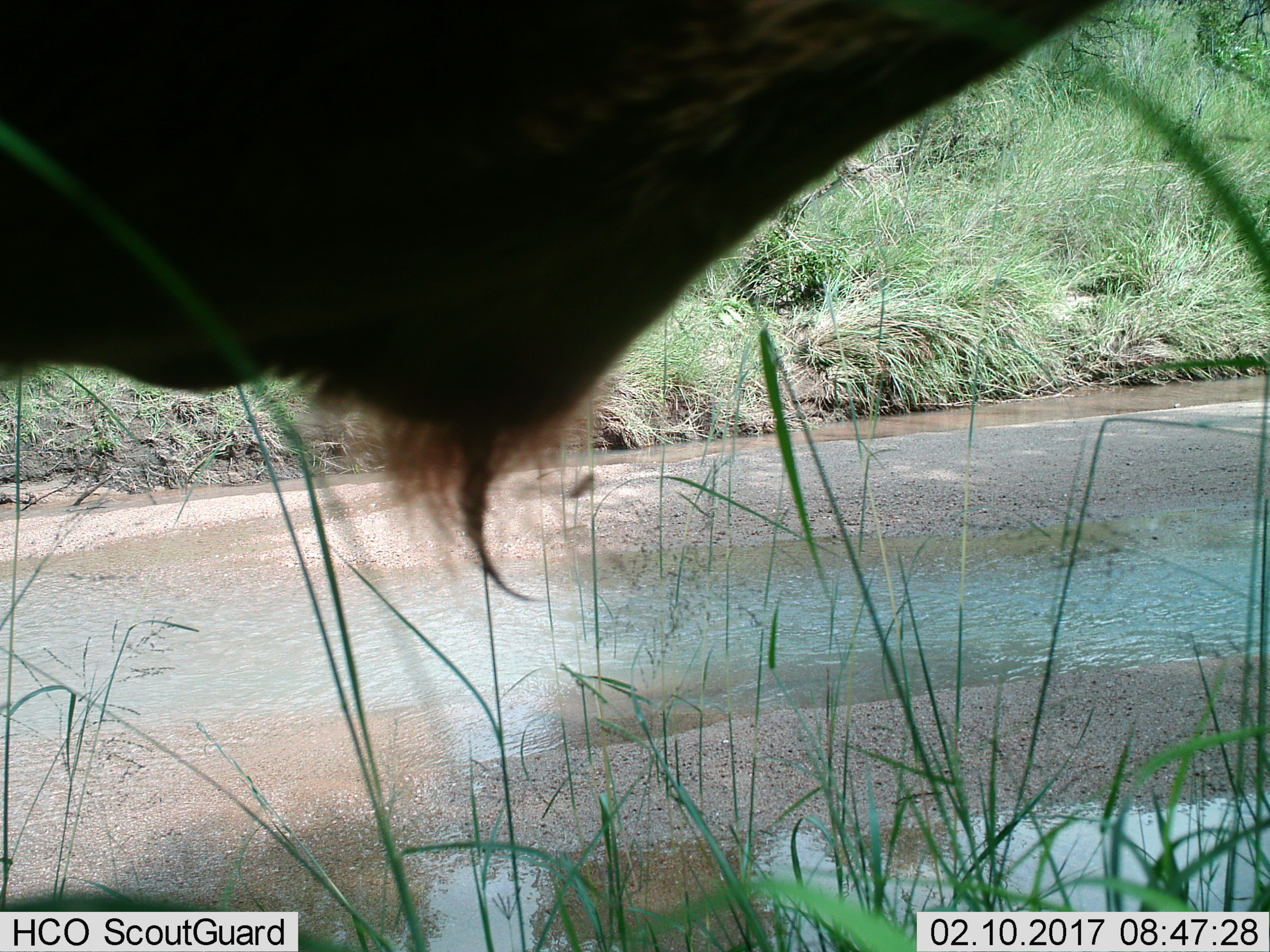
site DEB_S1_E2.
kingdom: Animalia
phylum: Chordata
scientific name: Vertebrata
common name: domestic animal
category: domesticanimal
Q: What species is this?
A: Domesticanimal (domestic animal) (Vertebrata).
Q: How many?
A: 1.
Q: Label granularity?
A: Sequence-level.